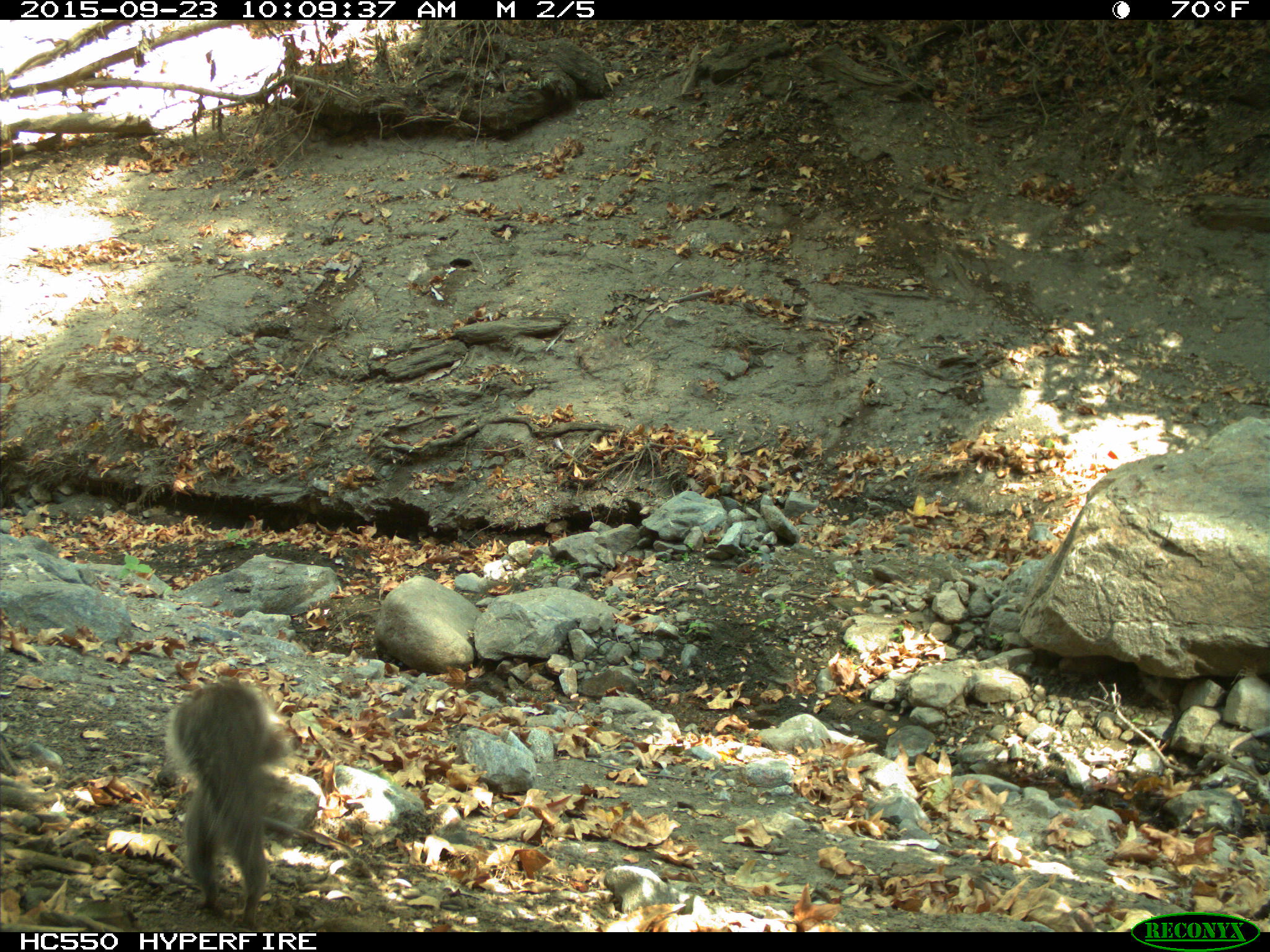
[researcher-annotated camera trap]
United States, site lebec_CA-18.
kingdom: Animalia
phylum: Chordata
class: Mammalia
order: Rodentia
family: Sciuridae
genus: Sciurus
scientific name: Sciurus carolinensis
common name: eastern gray squirrel